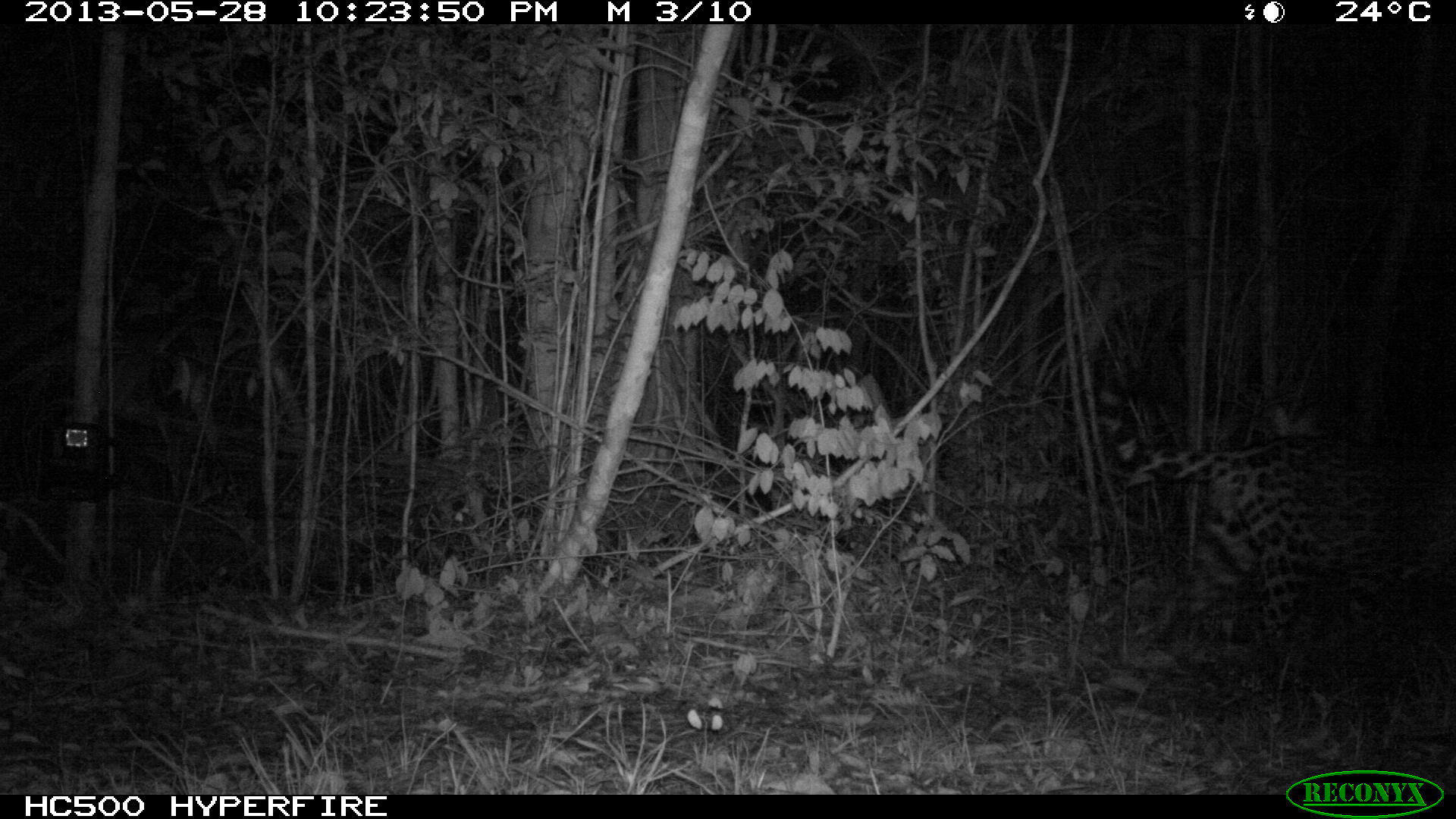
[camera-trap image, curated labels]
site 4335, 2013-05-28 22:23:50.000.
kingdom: Animalia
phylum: Chordata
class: Mammalia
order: Carnivora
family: Felidae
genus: Panthera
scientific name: Panthera onca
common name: jaguar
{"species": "Panthera onca (jaguar)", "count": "1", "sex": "male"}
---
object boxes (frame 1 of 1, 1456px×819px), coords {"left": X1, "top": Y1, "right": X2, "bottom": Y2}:
panthera onca: {"left": 1093, "top": 364, "right": 1456, "bottom": 650}